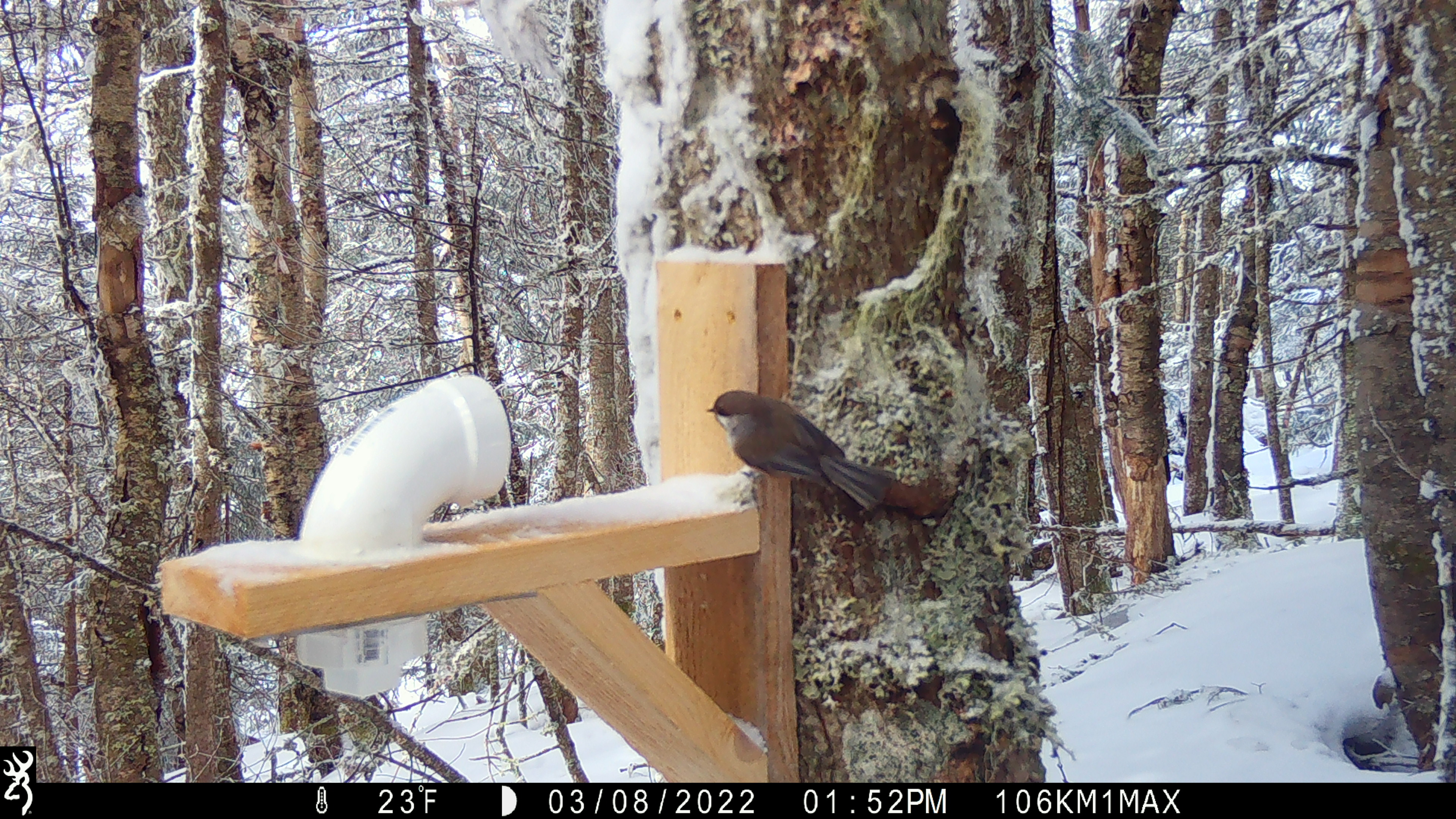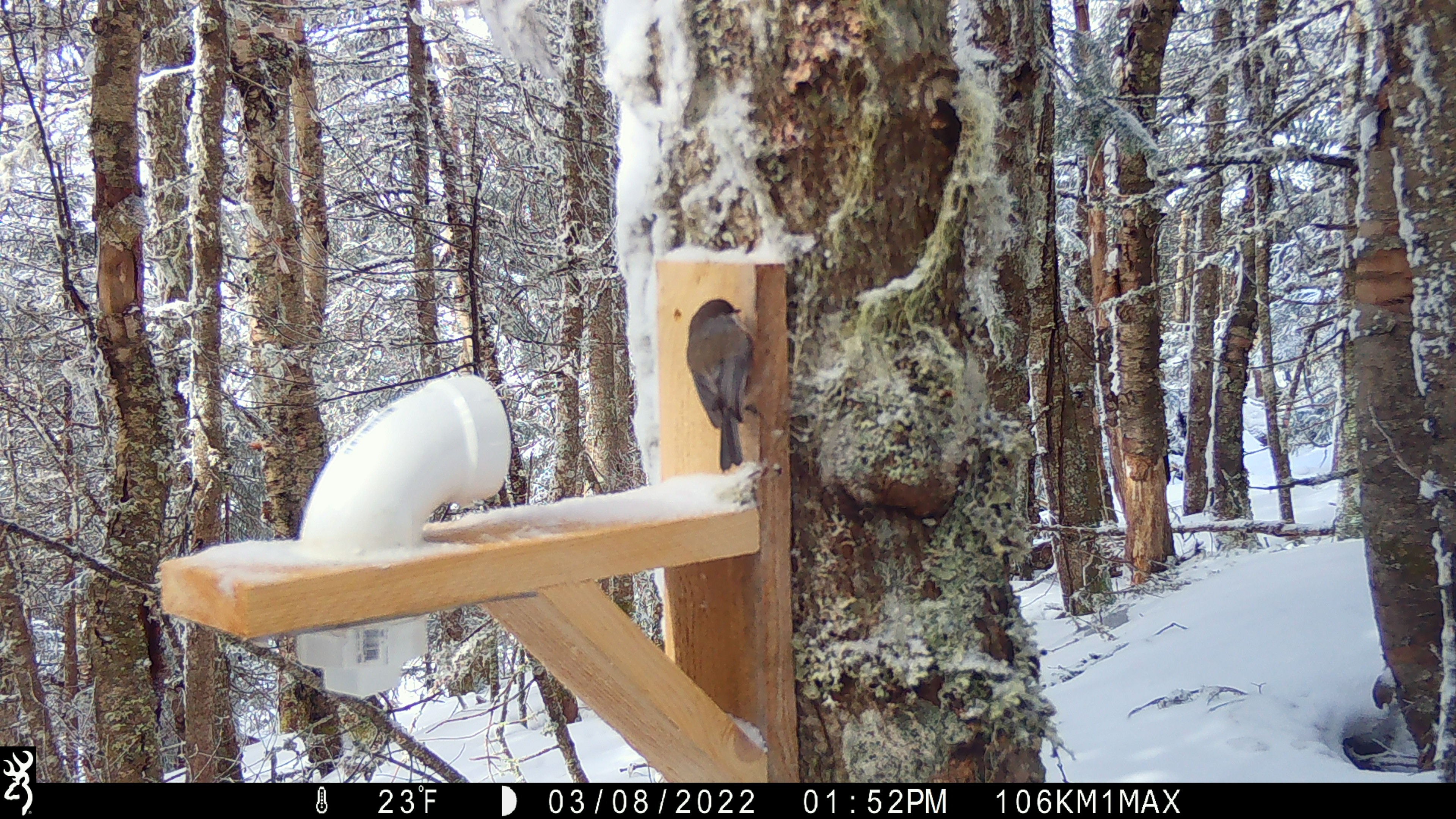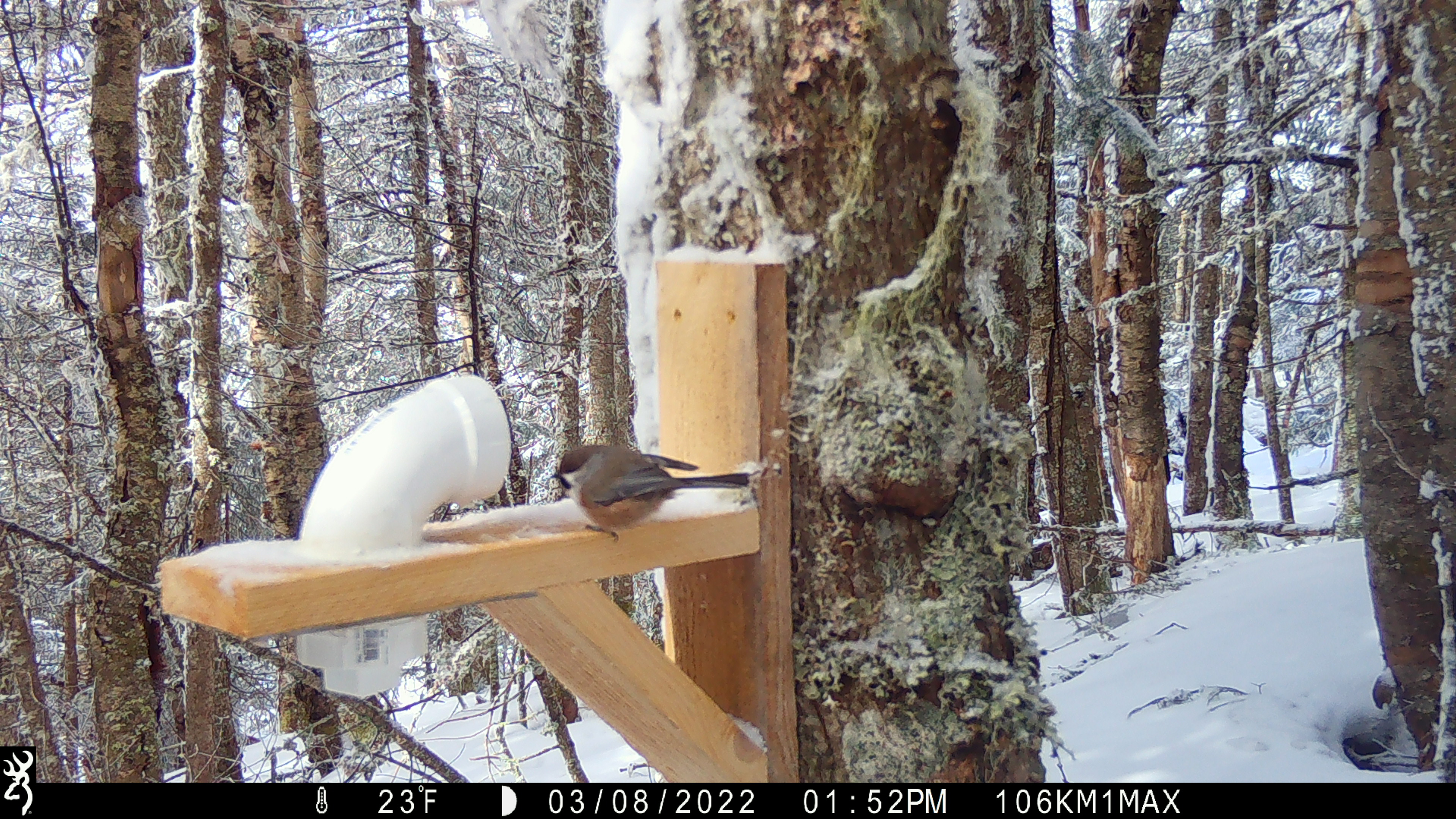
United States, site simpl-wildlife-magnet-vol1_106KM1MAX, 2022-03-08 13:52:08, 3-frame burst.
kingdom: Animalia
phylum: Chordata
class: Aves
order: Passeriformes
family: Paridae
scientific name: Paridae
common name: chickadee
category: chickadee sp.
Chickadee sp. (chickadee) (Paridae).